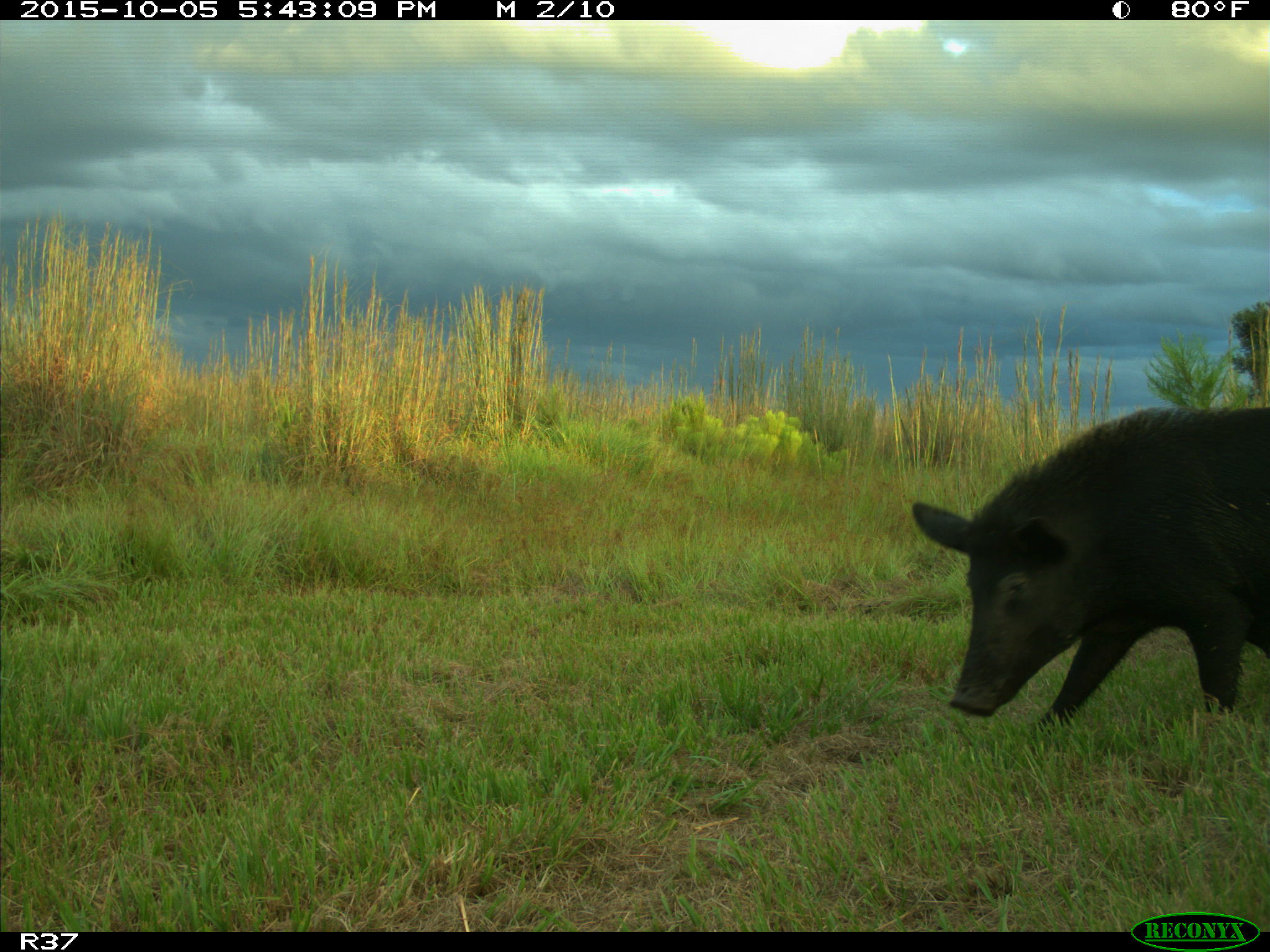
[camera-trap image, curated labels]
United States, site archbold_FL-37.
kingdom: Animalia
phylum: Chordata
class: Mammalia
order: Artiodactyla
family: Suidae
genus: Sus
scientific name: Sus scrofa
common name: wild boar